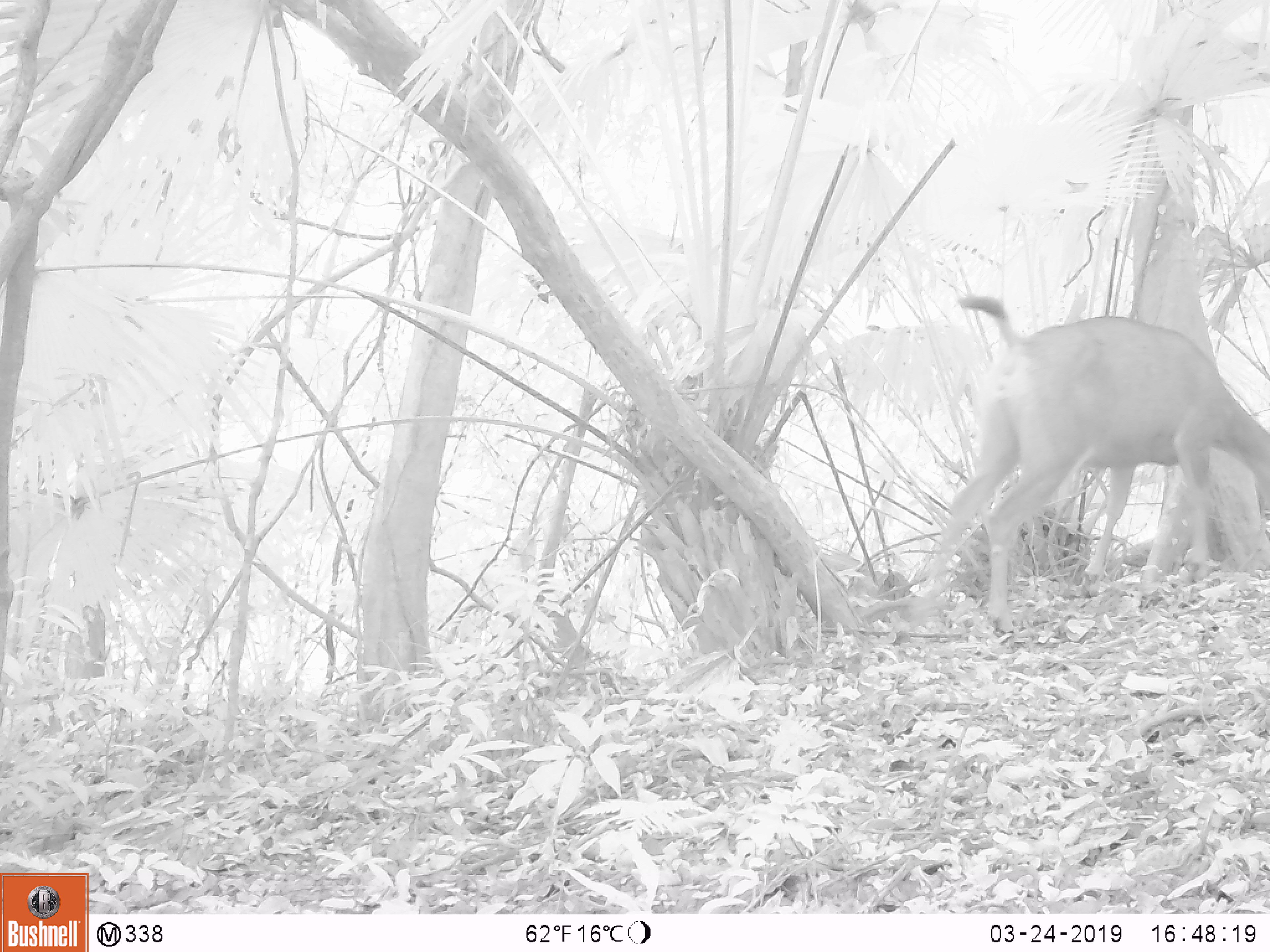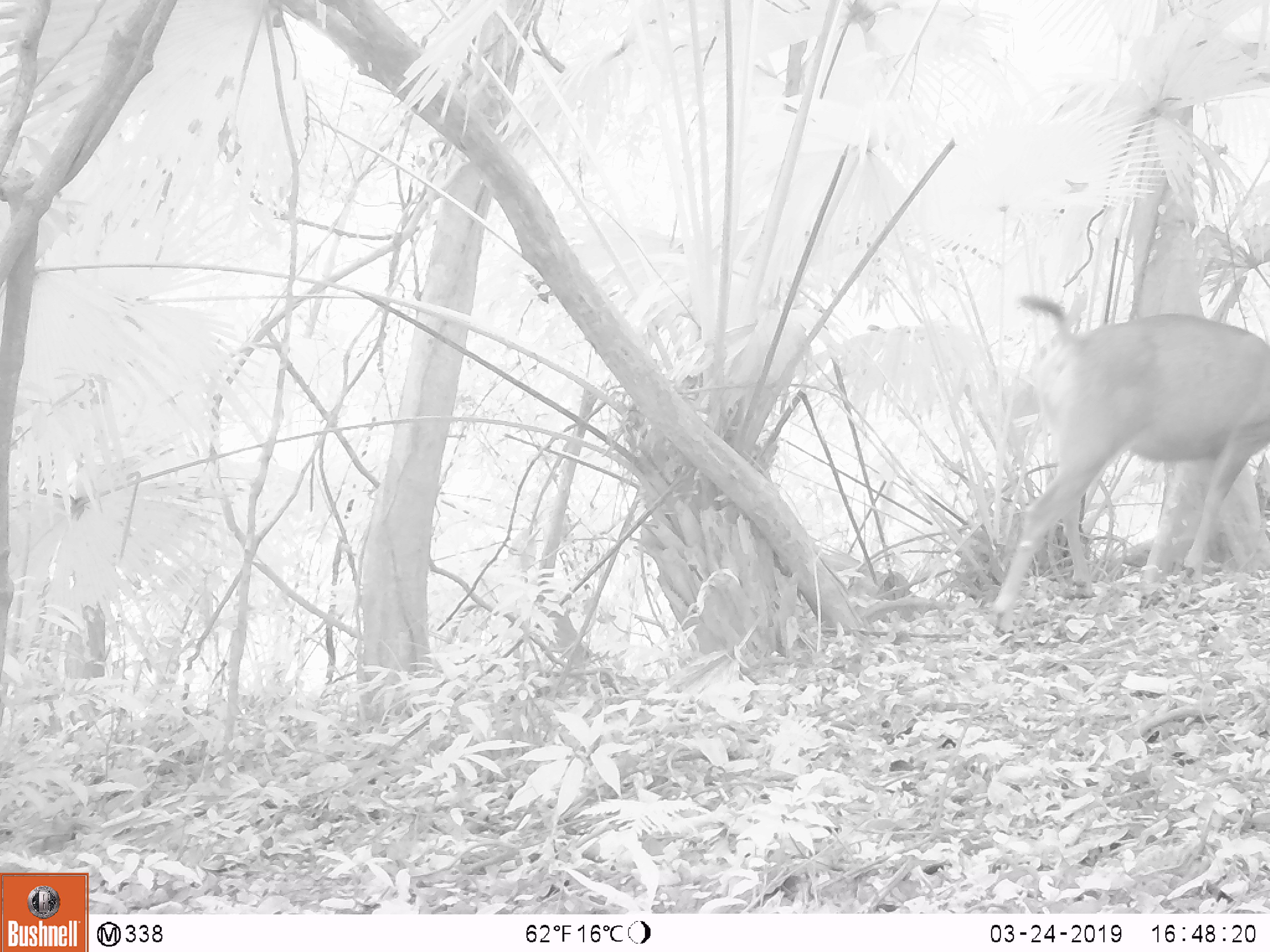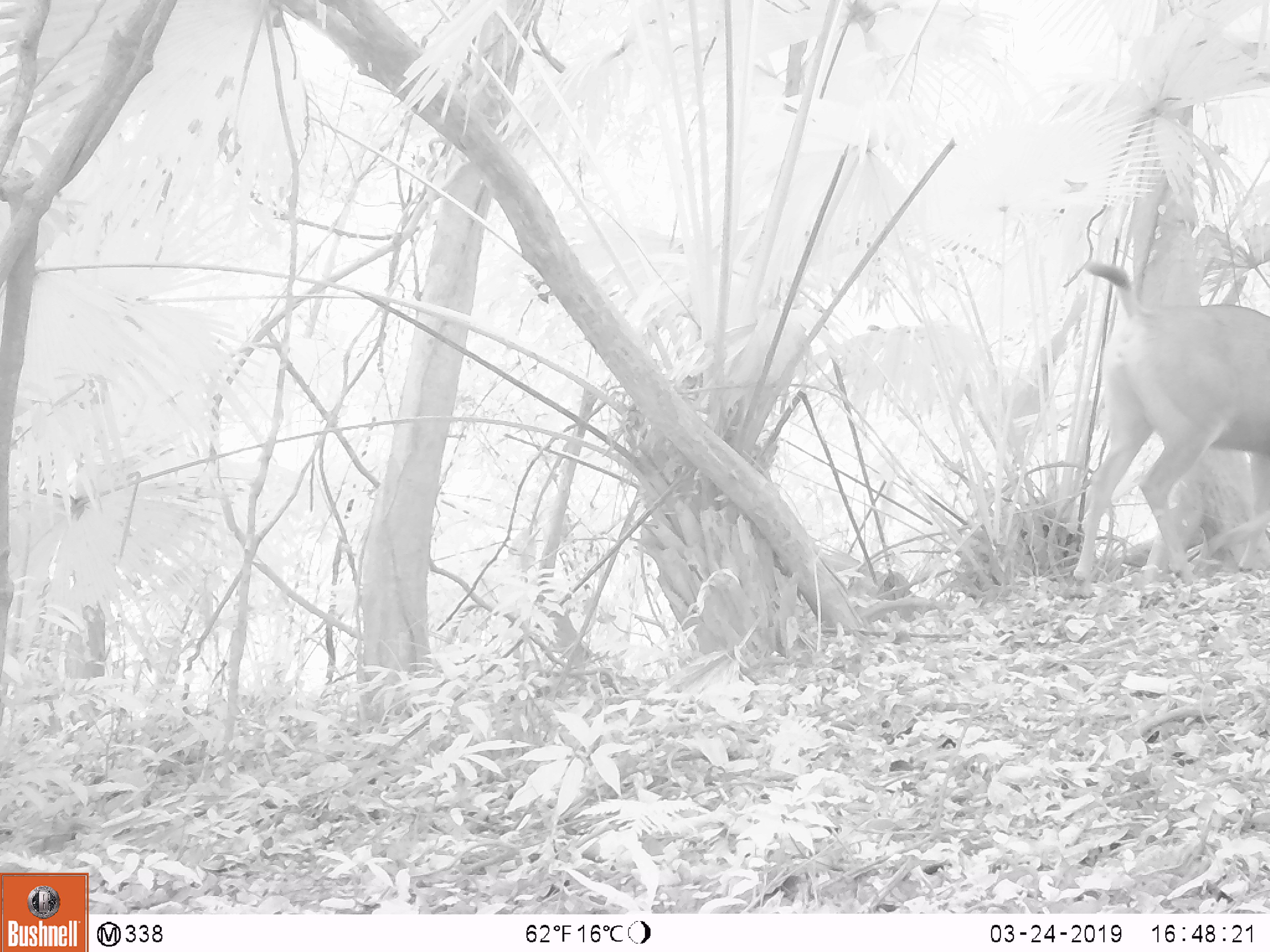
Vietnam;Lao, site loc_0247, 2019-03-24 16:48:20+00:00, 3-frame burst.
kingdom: Animalia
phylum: Chordata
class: Mammalia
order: Artiodactyla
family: Cervidae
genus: Rusa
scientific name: Rusa unicolor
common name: sambar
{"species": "sambar (Rusa unicolor)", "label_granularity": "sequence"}